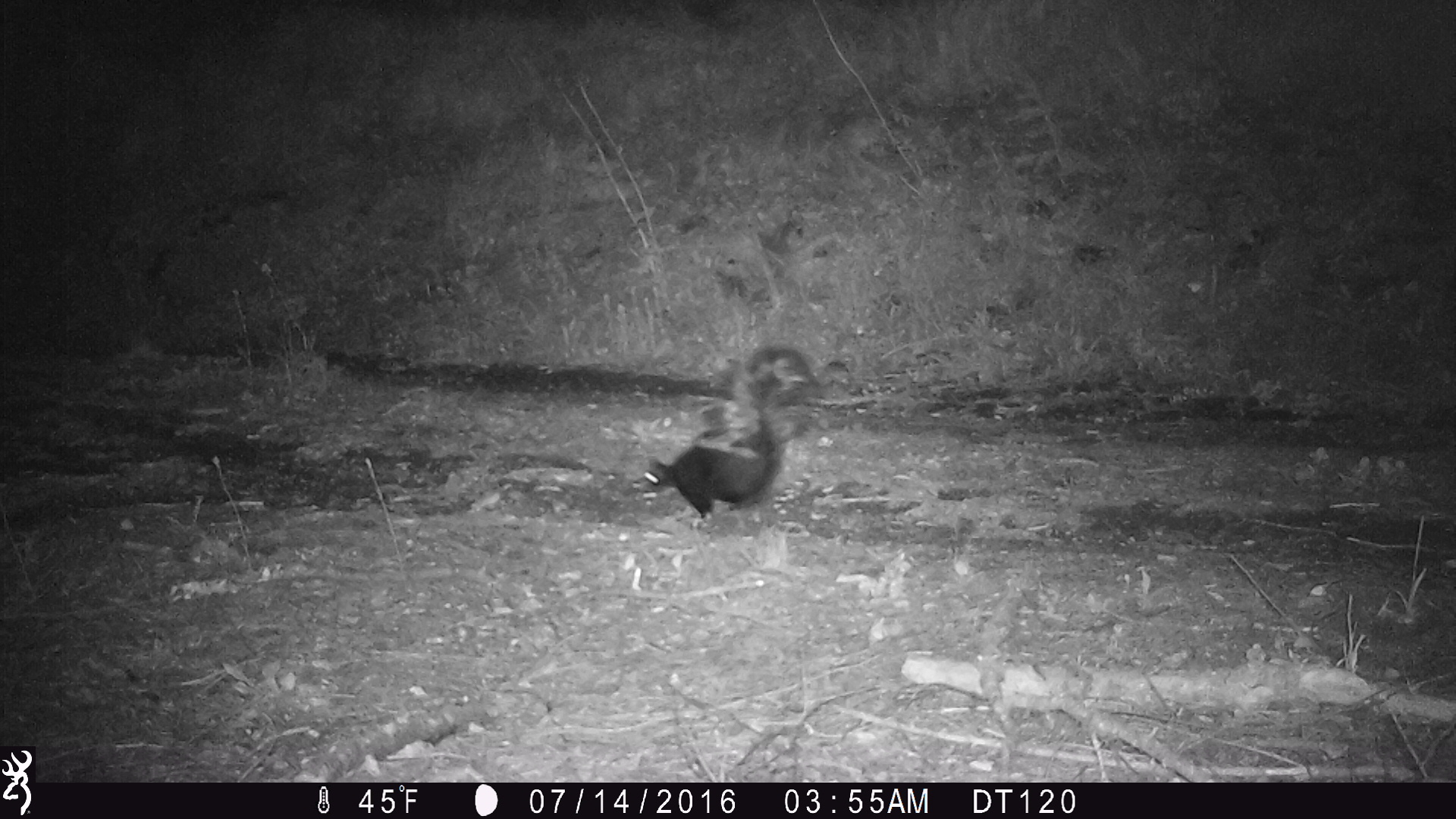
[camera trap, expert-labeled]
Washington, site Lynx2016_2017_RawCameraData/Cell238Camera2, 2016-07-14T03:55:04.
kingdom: Animalia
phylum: Chordata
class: Mammalia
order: Carnivora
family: Mephitidae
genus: Mephitis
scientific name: Mephitis mephitis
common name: striped skunk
Mephitis mephitis (striped skunk). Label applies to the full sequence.